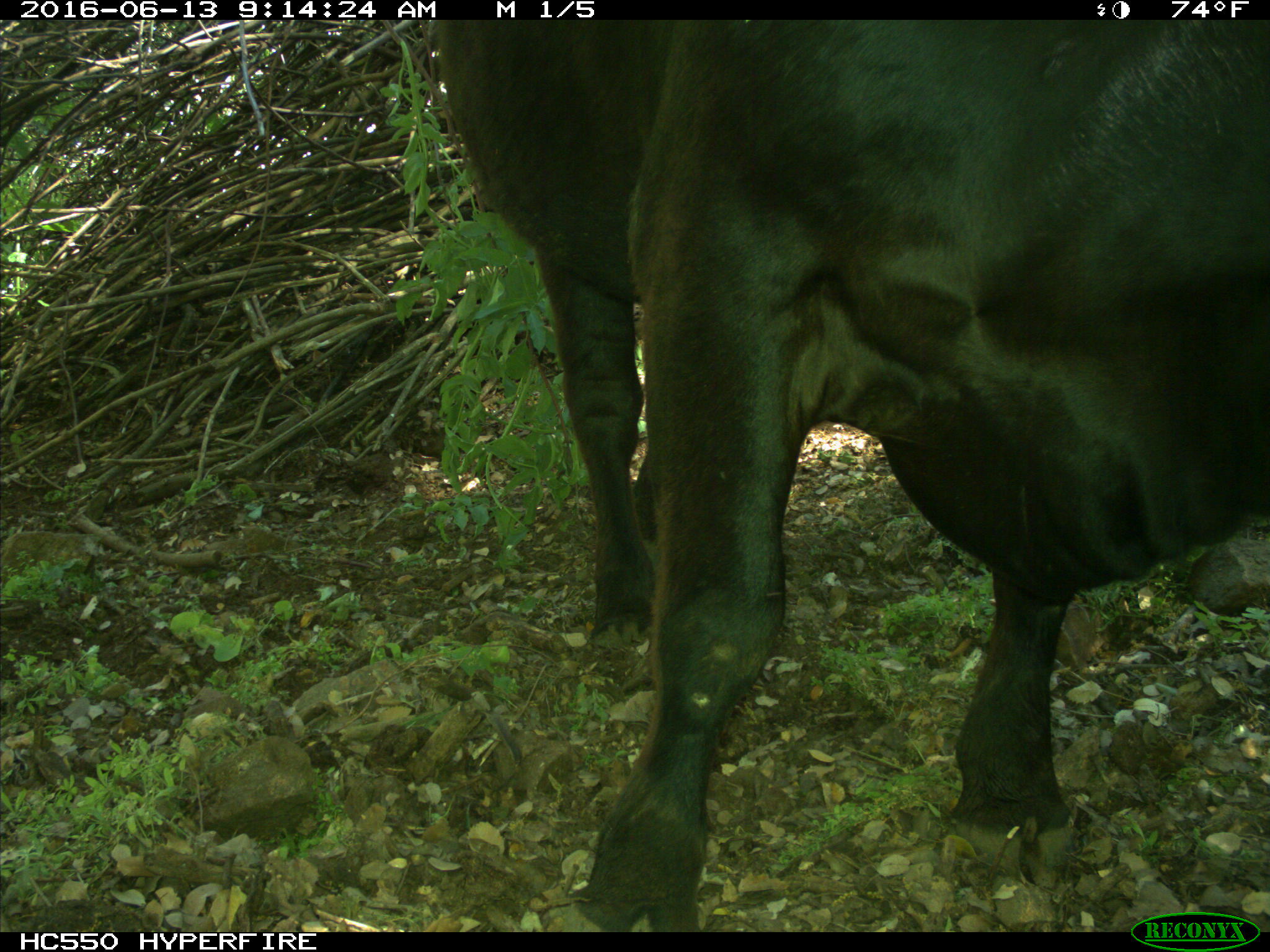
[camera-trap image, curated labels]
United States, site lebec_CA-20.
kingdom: Animalia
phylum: Chordata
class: Mammalia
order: Artiodactyla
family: Bovidae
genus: Bos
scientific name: Bos taurus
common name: domestic cow